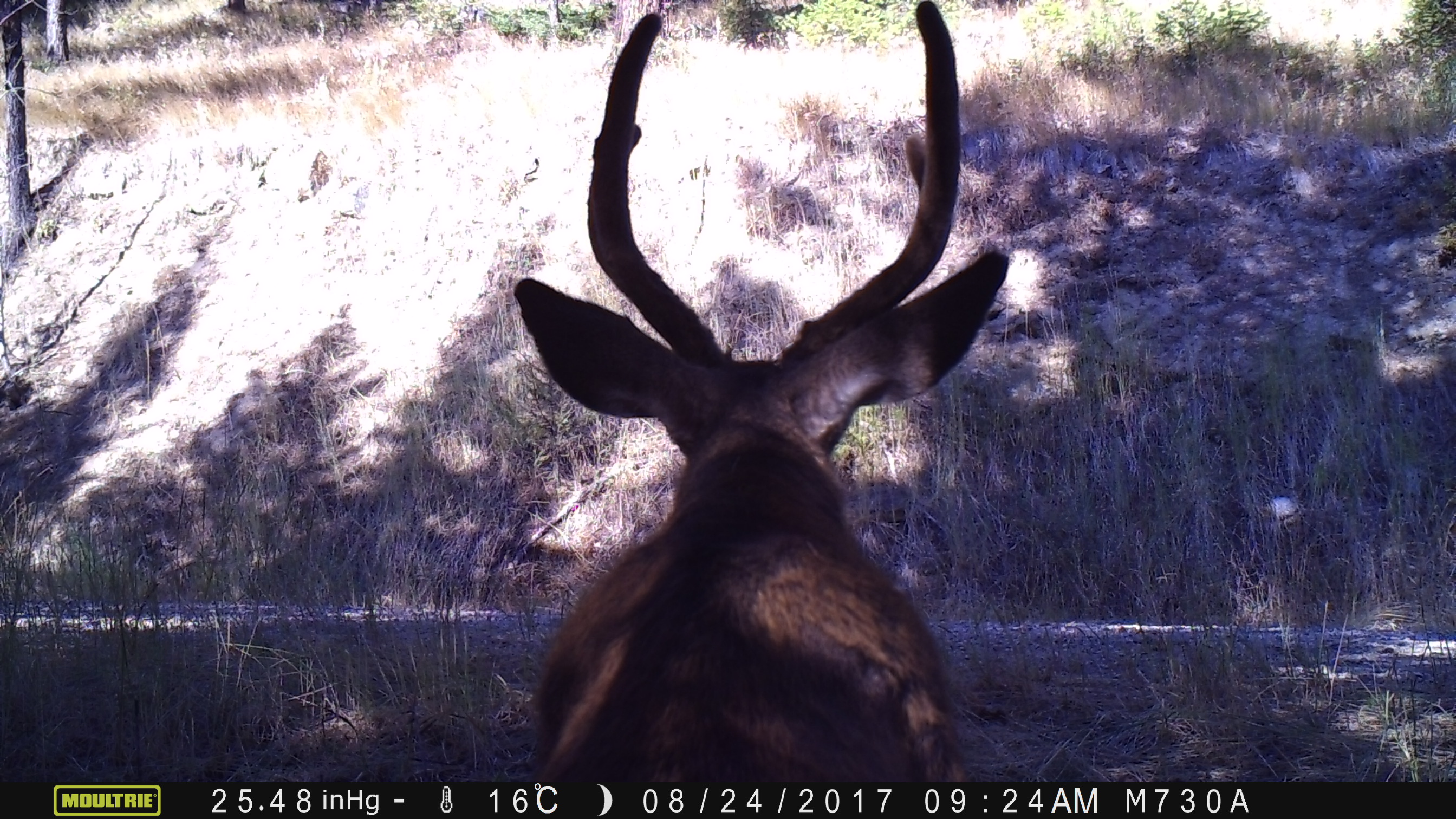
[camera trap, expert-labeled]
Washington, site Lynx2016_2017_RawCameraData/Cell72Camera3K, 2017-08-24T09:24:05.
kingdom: Animalia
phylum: Chordata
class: Mammalia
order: Artiodactyla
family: Cervidae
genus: Odocoileus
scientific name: Odocoileus hemionus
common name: mule deer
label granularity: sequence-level